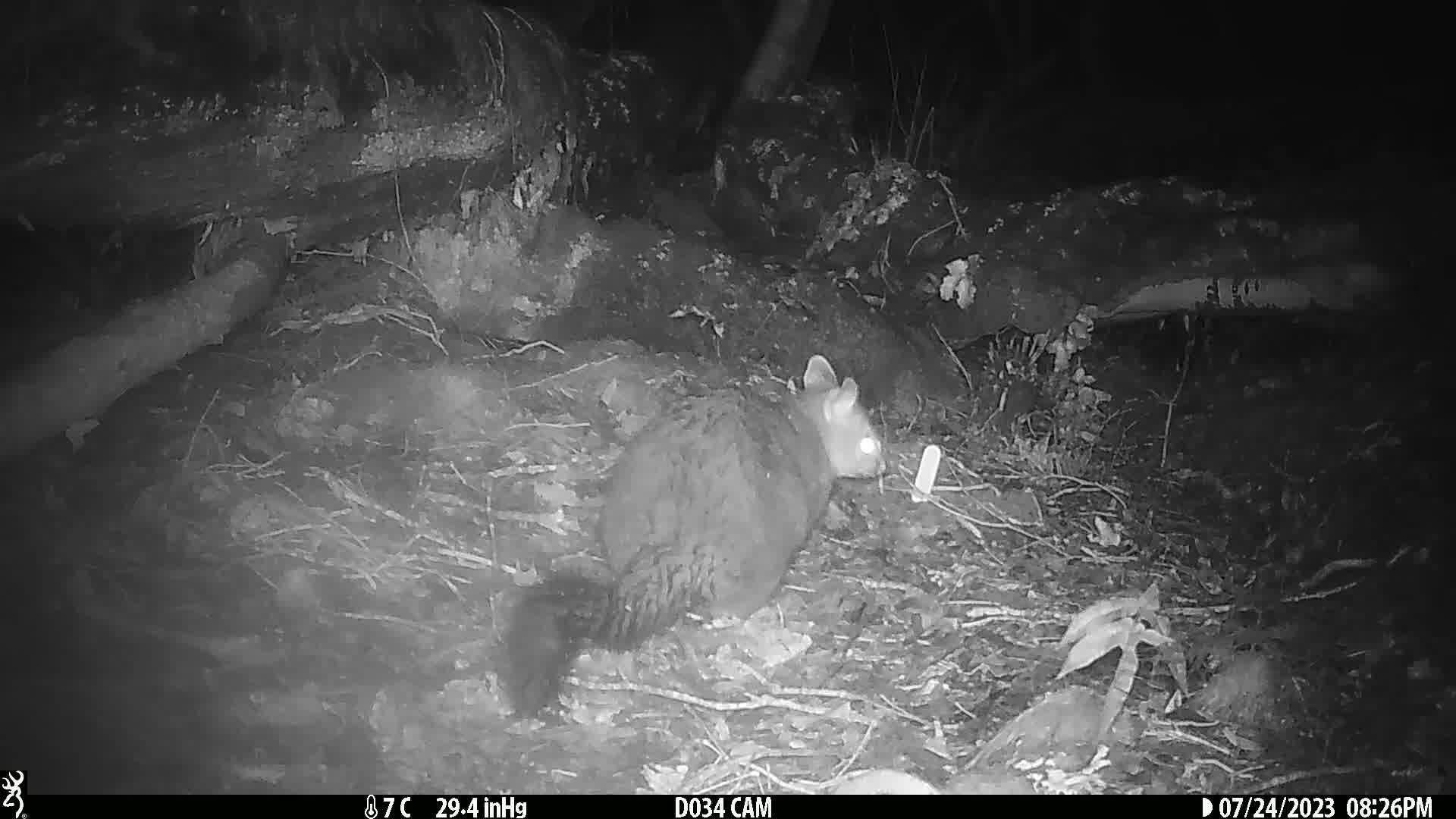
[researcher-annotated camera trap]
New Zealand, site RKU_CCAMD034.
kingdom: Animalia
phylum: Chordata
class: Mammalia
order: Diprotodontia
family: Phalangeridae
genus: Trichosurus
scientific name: Trichosurus vulpecula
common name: common brushtail possum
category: possum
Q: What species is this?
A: Possum (common brushtail possum) (Trichosurus vulpecula).